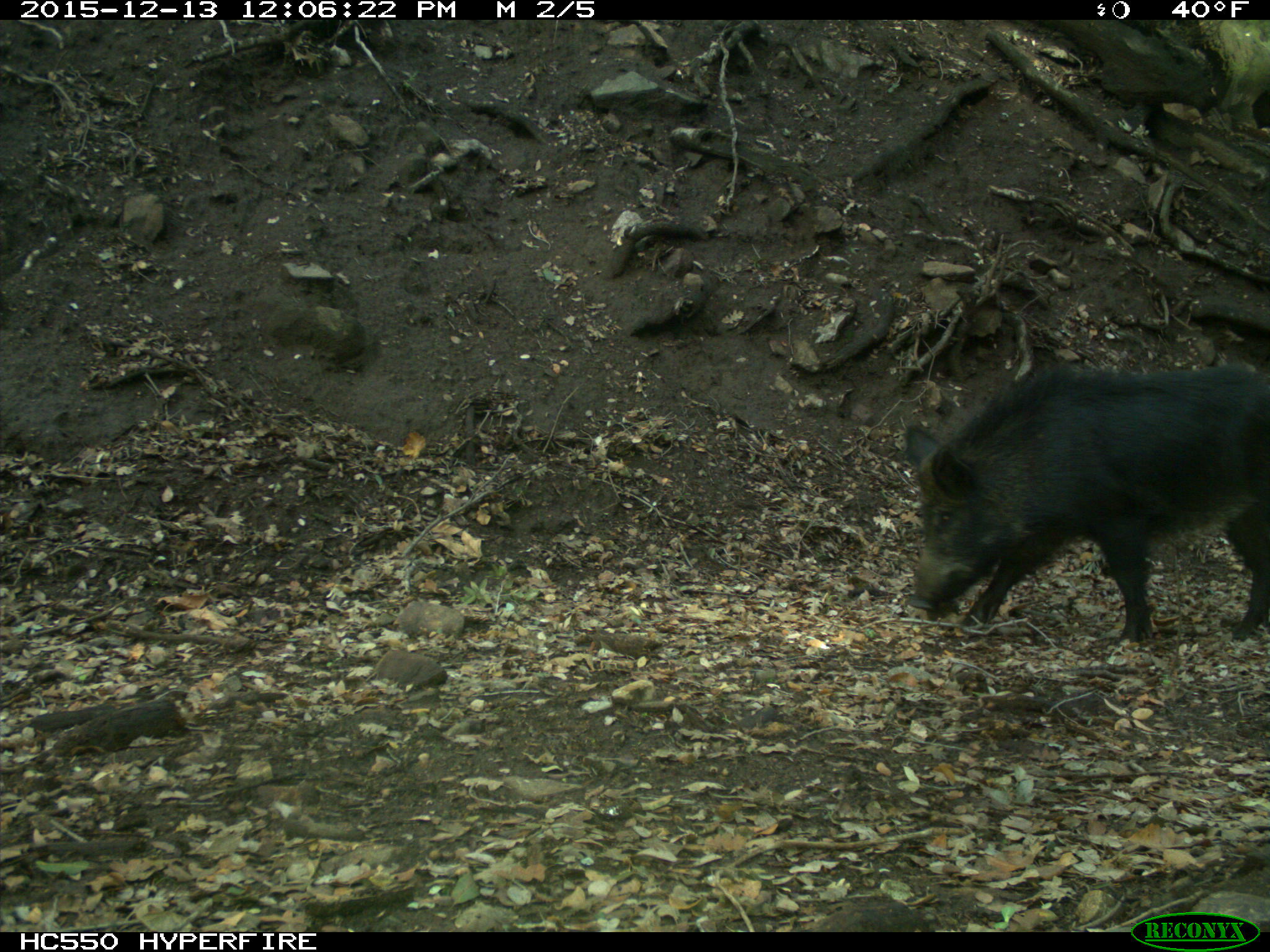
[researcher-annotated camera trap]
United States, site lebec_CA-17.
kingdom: Animalia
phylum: Chordata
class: Mammalia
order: Artiodactyla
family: Suidae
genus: Sus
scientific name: Sus scrofa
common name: wild boar